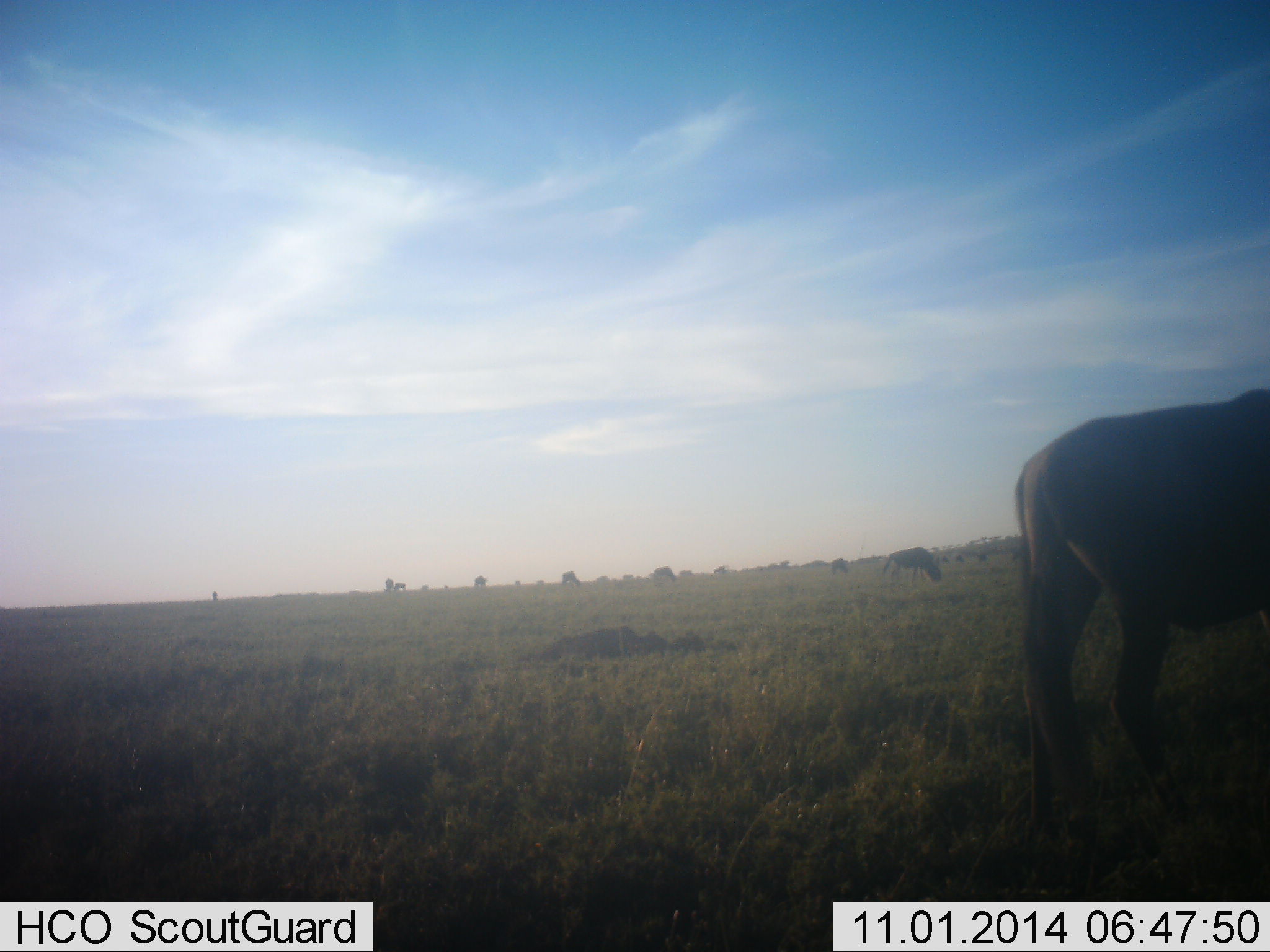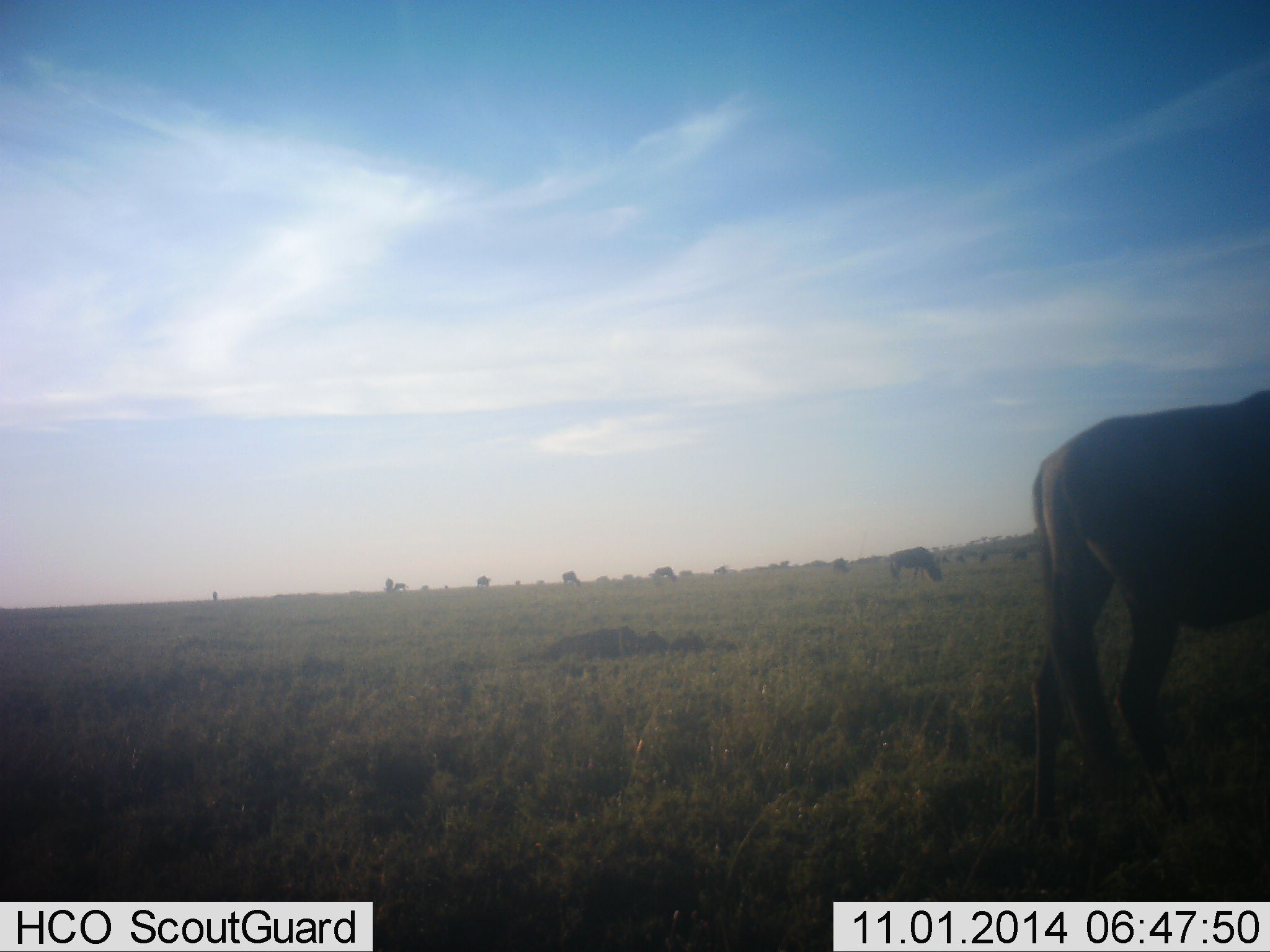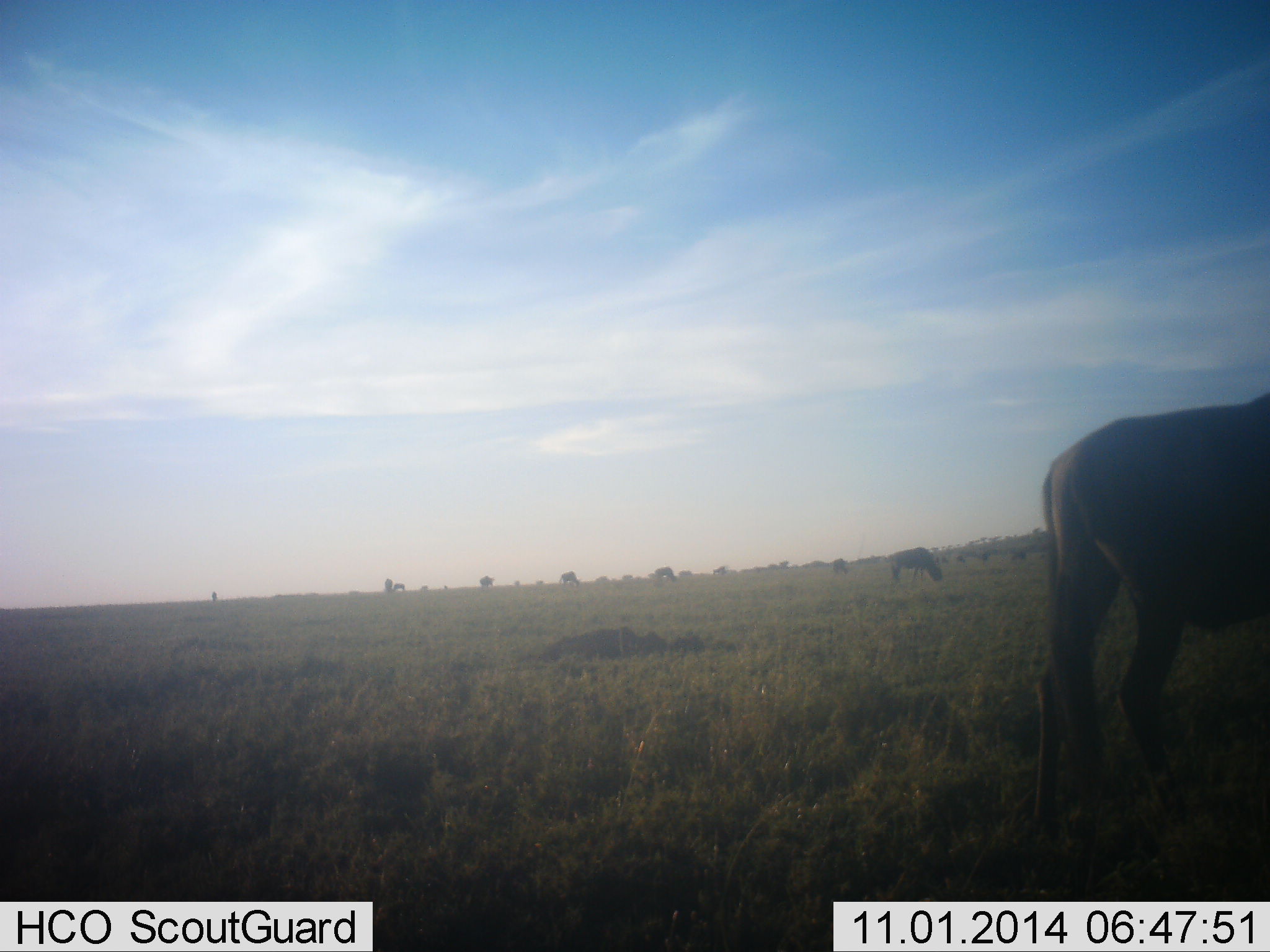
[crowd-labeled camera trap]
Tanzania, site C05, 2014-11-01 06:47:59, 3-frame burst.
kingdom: Animalia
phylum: Chordata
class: Mammalia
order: Artiodactyla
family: Bovidae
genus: Connochaetes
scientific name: Connochaetes taurinus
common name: blue wildebeest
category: wildebeest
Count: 11-50.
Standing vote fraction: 30%.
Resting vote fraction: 0%.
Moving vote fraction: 30%.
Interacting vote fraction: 0%.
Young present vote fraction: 0%.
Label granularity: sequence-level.